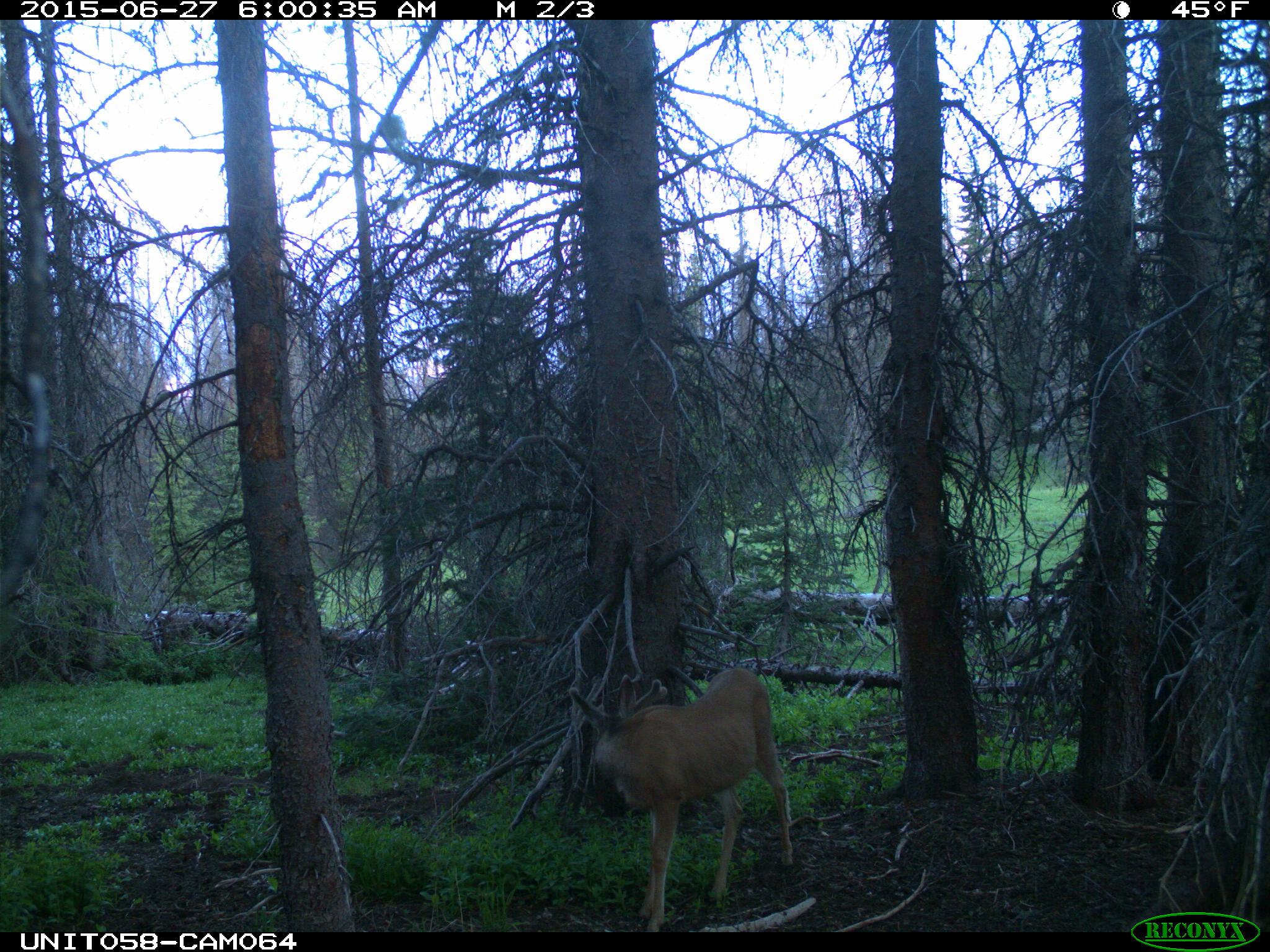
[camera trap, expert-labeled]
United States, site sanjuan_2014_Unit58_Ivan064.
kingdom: Animalia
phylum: Chordata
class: Mammalia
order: Artiodactyla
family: Cervidae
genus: Odocoileus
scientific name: Odocoileus hemionus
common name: mule deer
Odocoileus hemionus (mule deer).